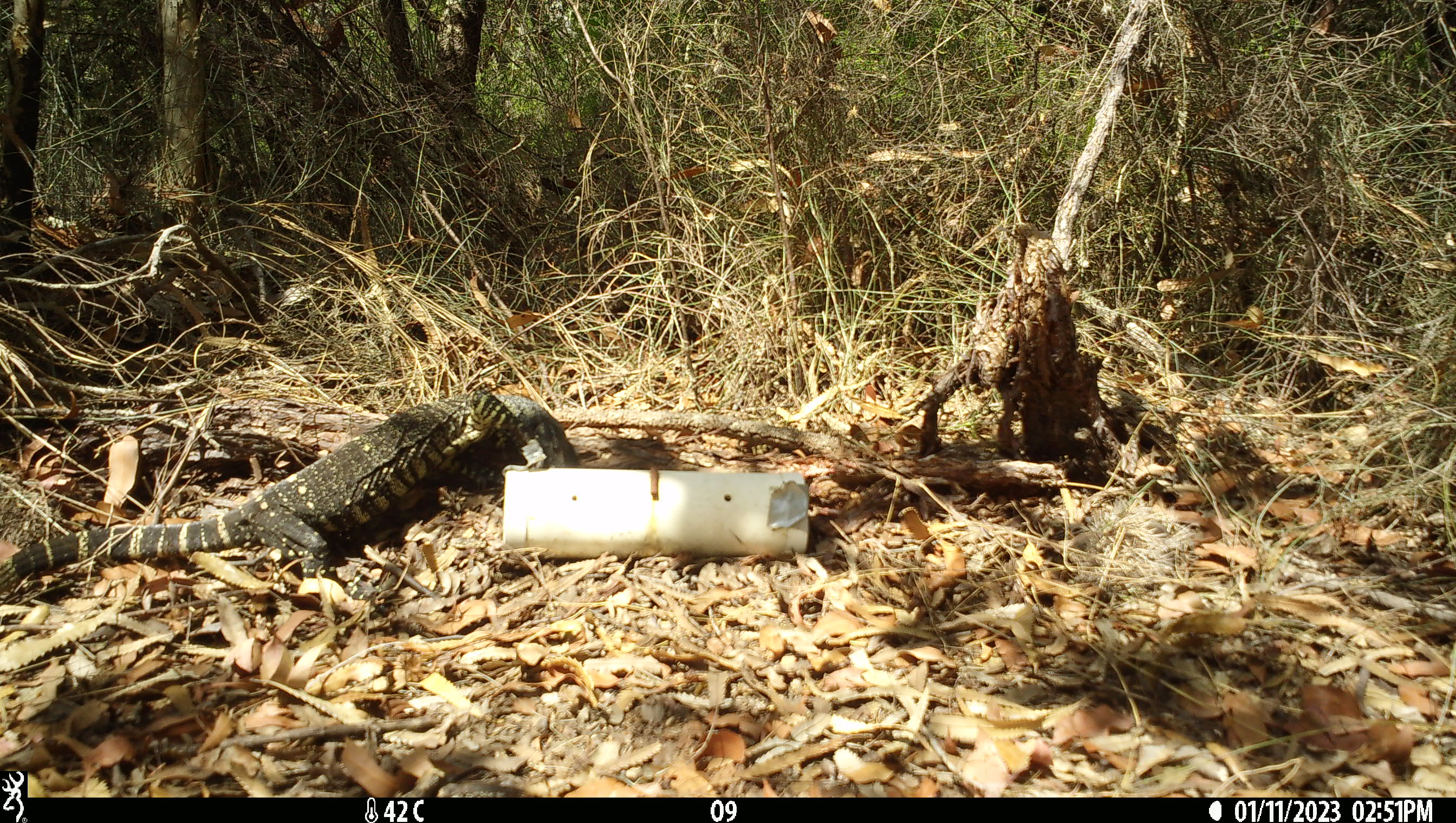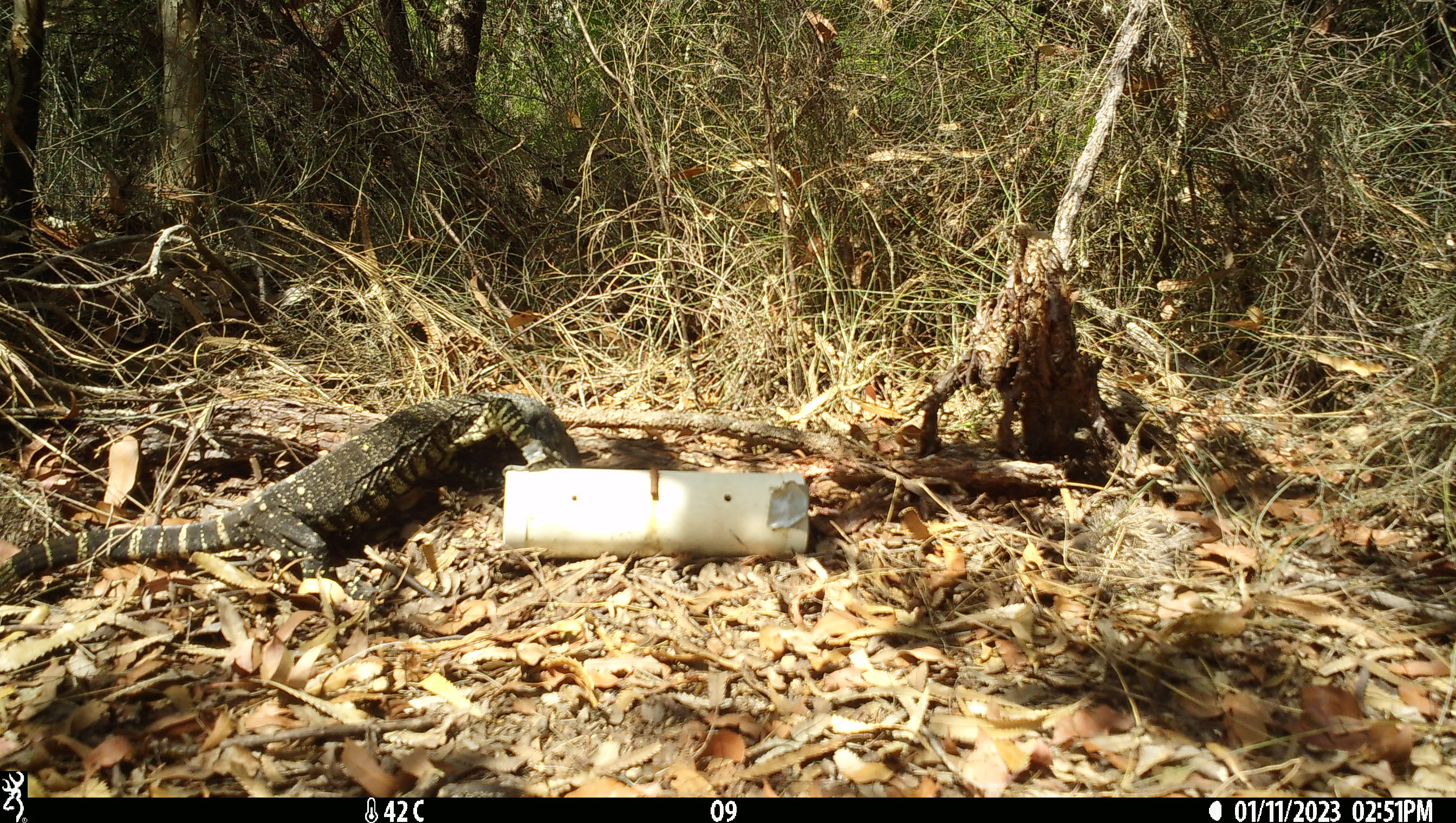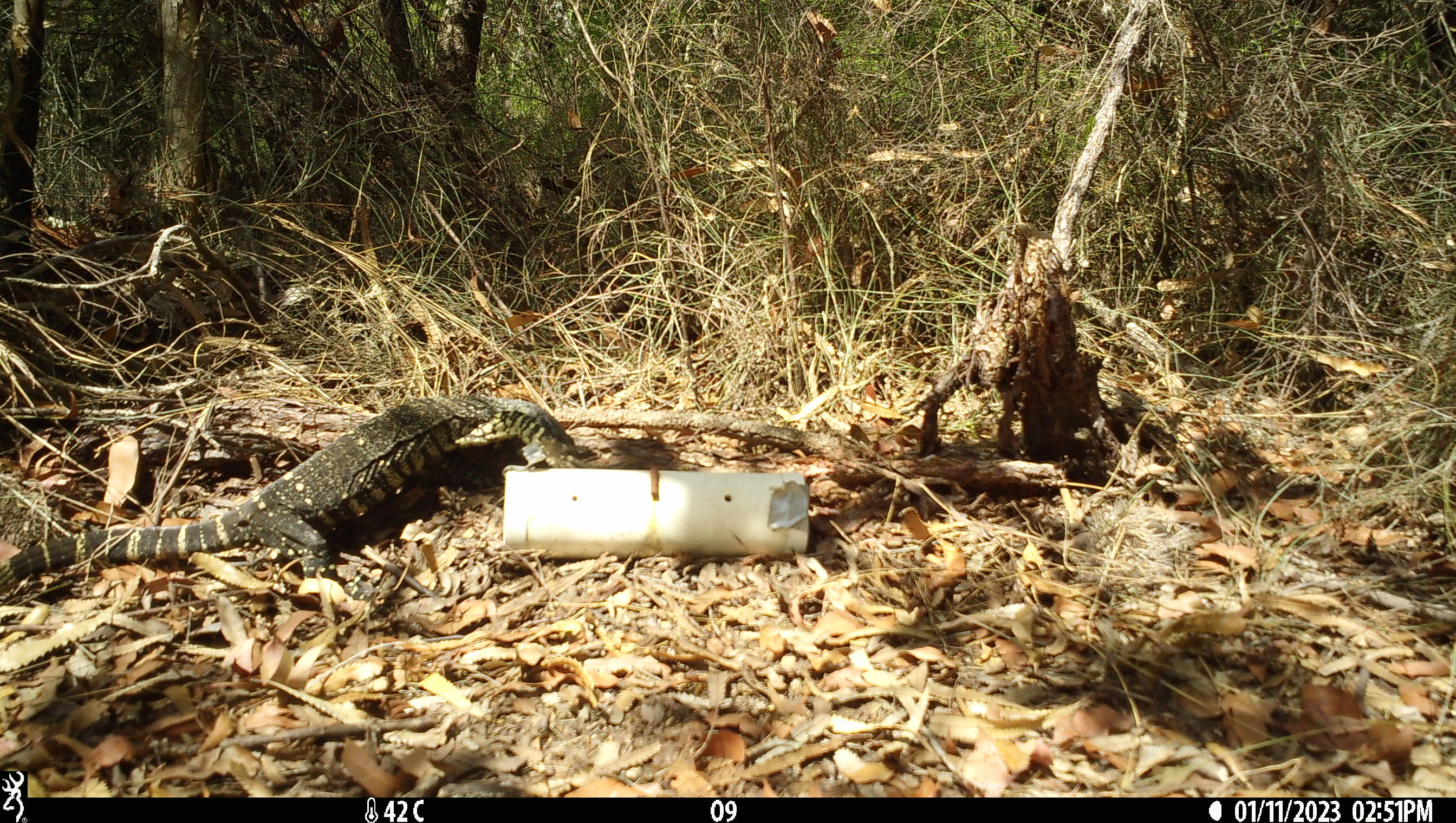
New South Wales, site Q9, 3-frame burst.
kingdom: Animalia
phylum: Chordata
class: Reptilia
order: Squamata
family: Varanidae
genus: Varanus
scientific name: Varanus varius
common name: lace monitor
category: goanna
Goanna (lace monitor) (Varanus varius).